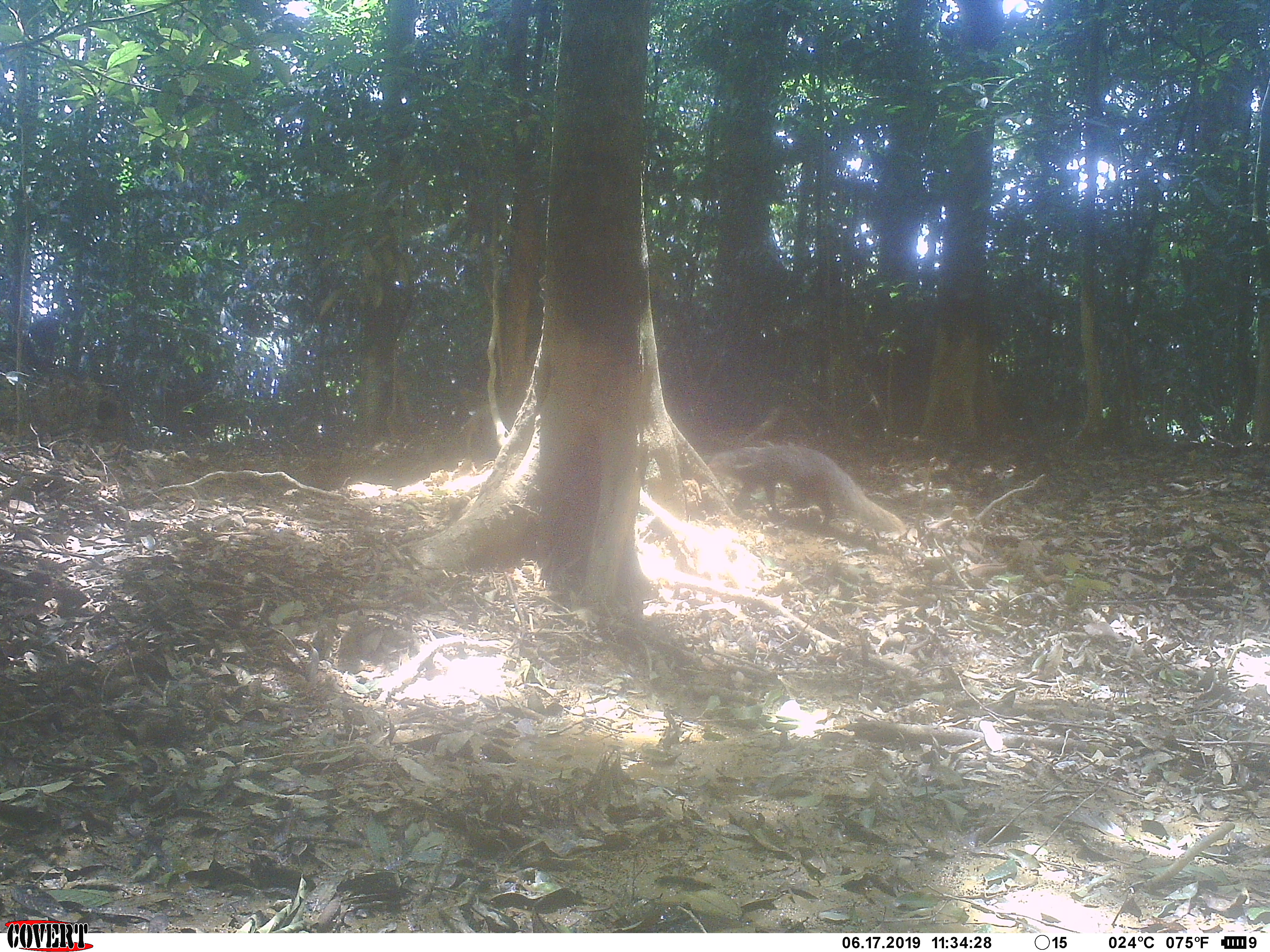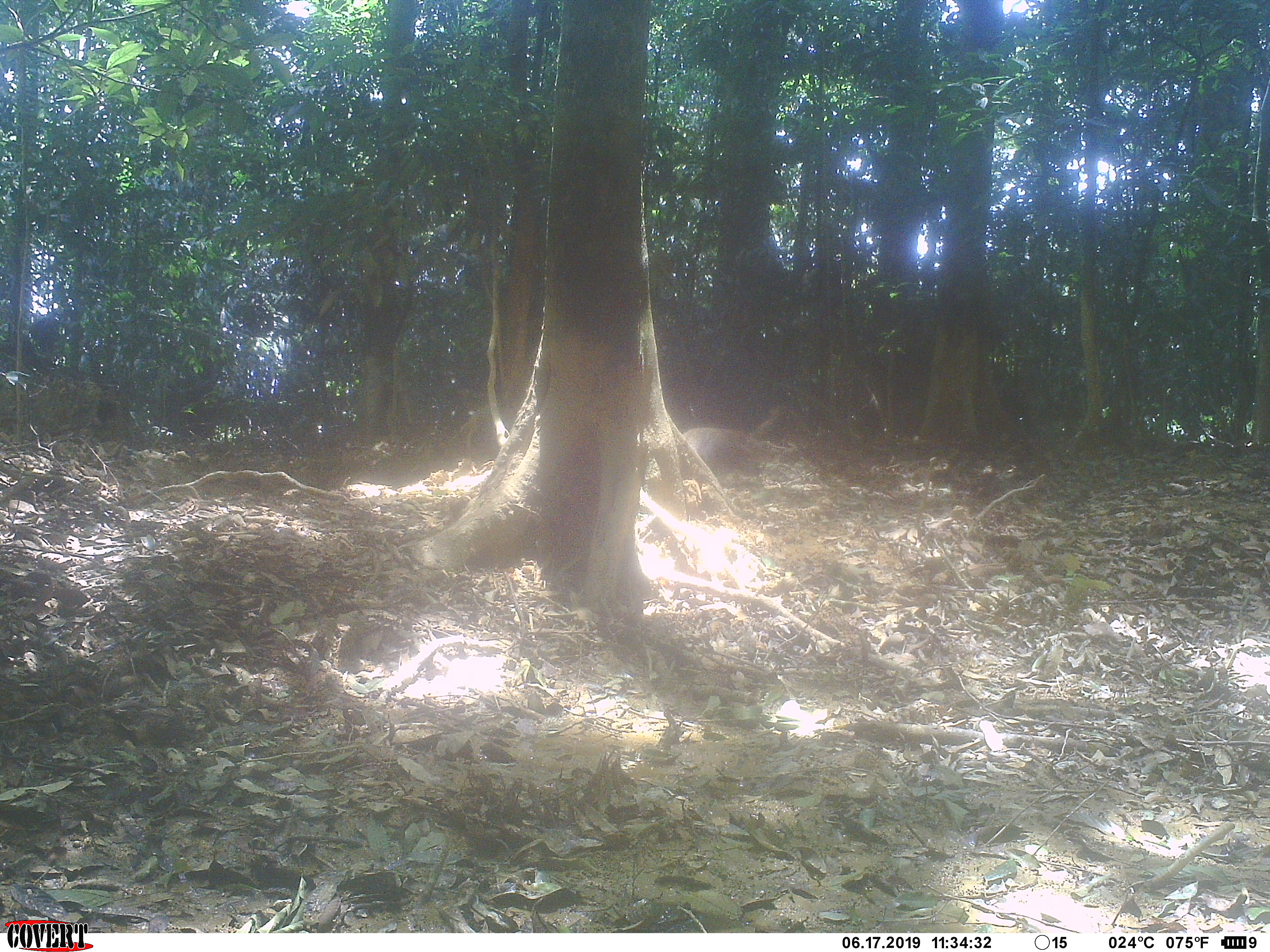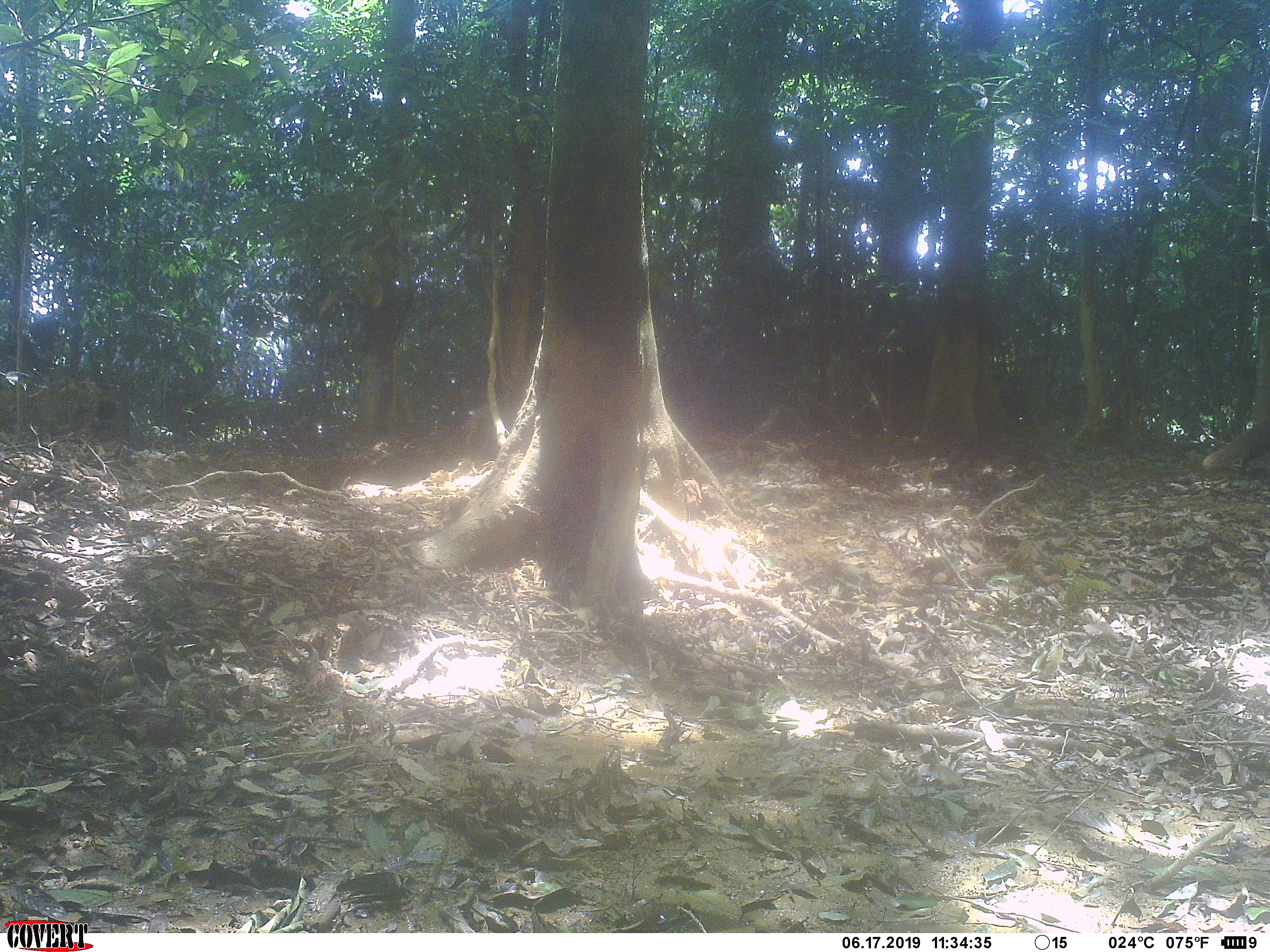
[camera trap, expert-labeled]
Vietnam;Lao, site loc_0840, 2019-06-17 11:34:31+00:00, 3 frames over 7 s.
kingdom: Animalia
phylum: Chordata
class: Mammalia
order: Carnivora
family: Herpestidae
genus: Urva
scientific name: Urva urva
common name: crab-eating mongoose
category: crab eating mongoose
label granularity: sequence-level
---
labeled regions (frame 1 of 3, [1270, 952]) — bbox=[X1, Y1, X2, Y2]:
crab eating mongoose: bbox=[707, 445, 904, 532]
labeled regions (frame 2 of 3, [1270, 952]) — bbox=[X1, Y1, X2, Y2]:
crab eating mongoose: bbox=[682, 426, 785, 483]